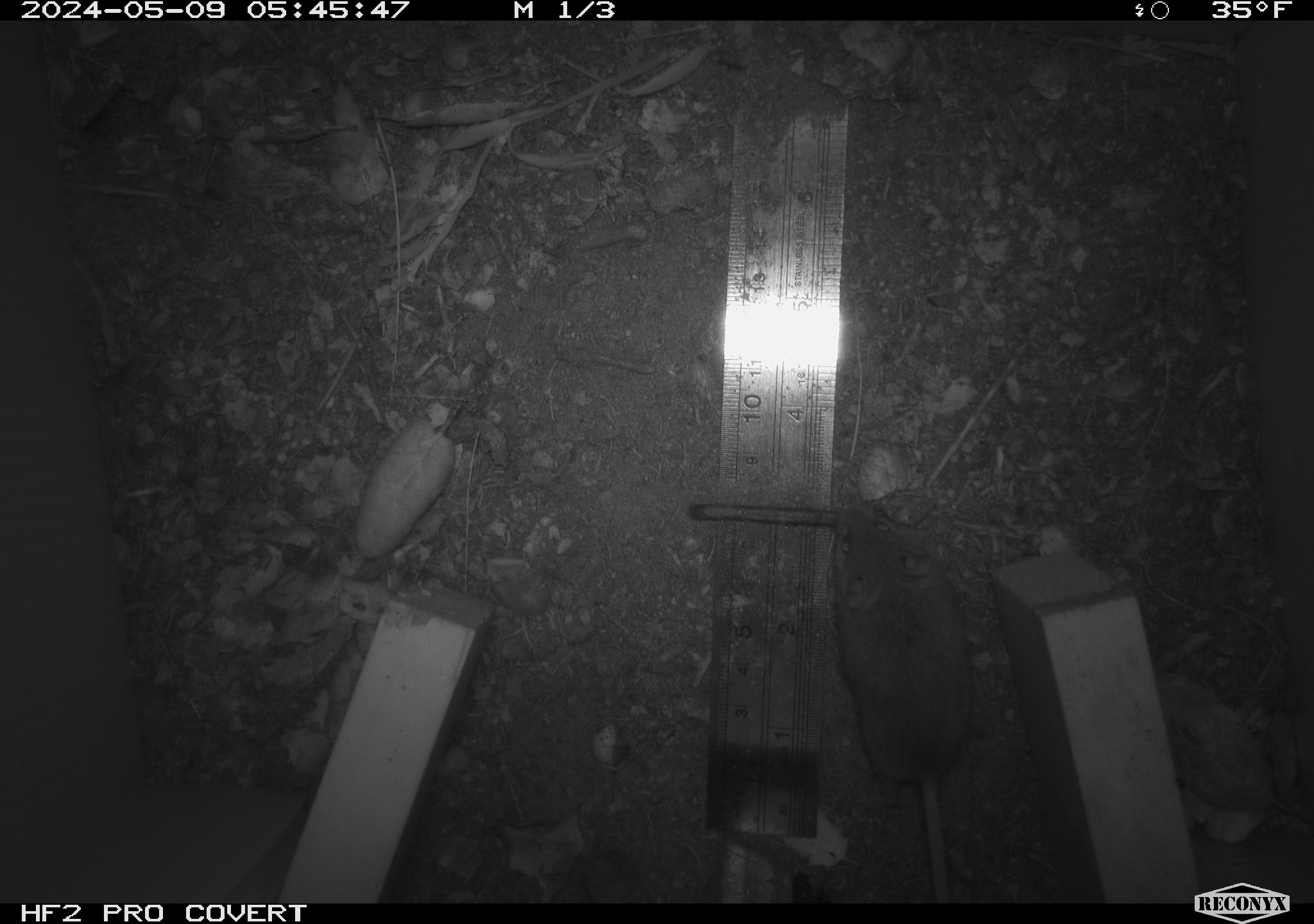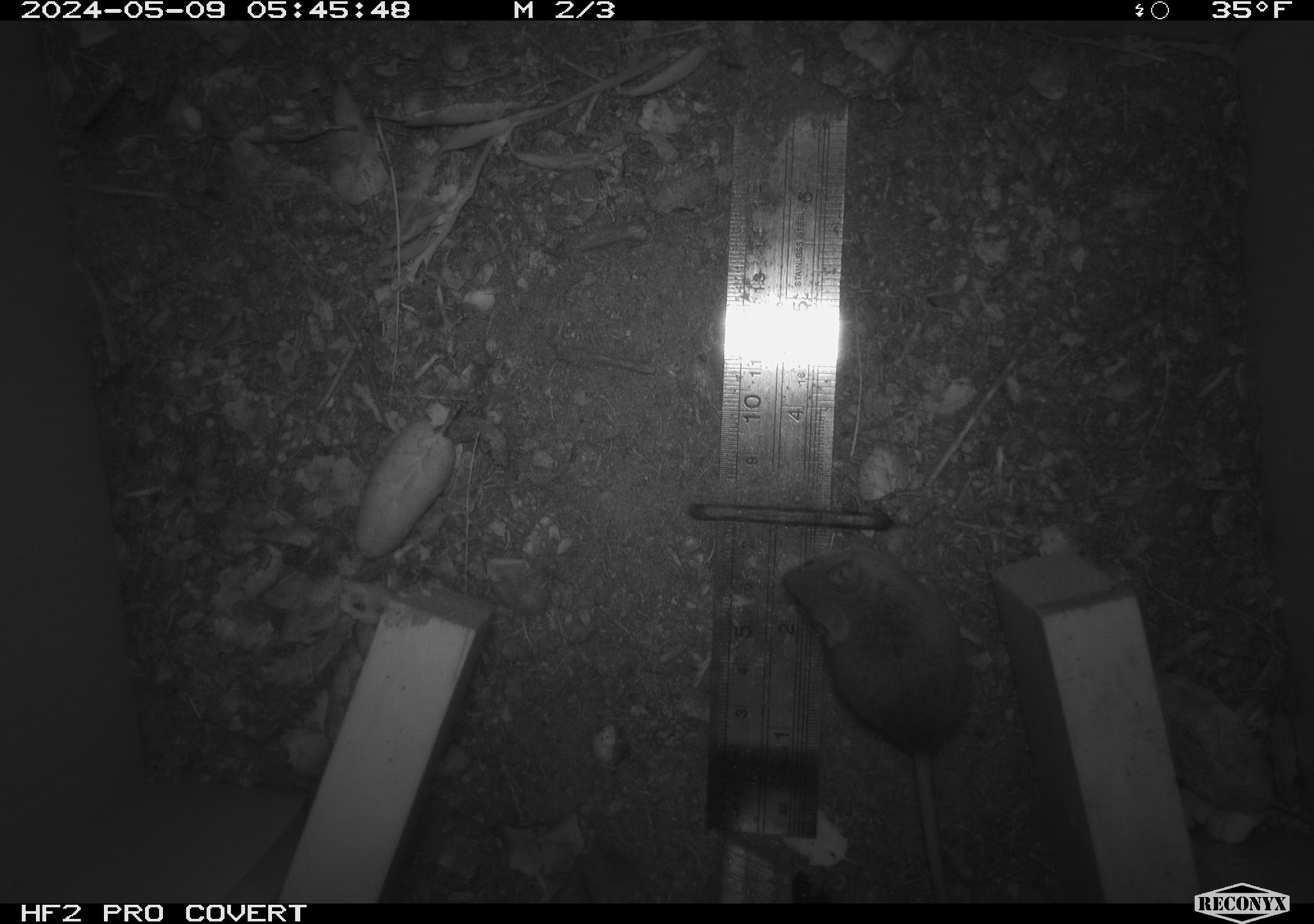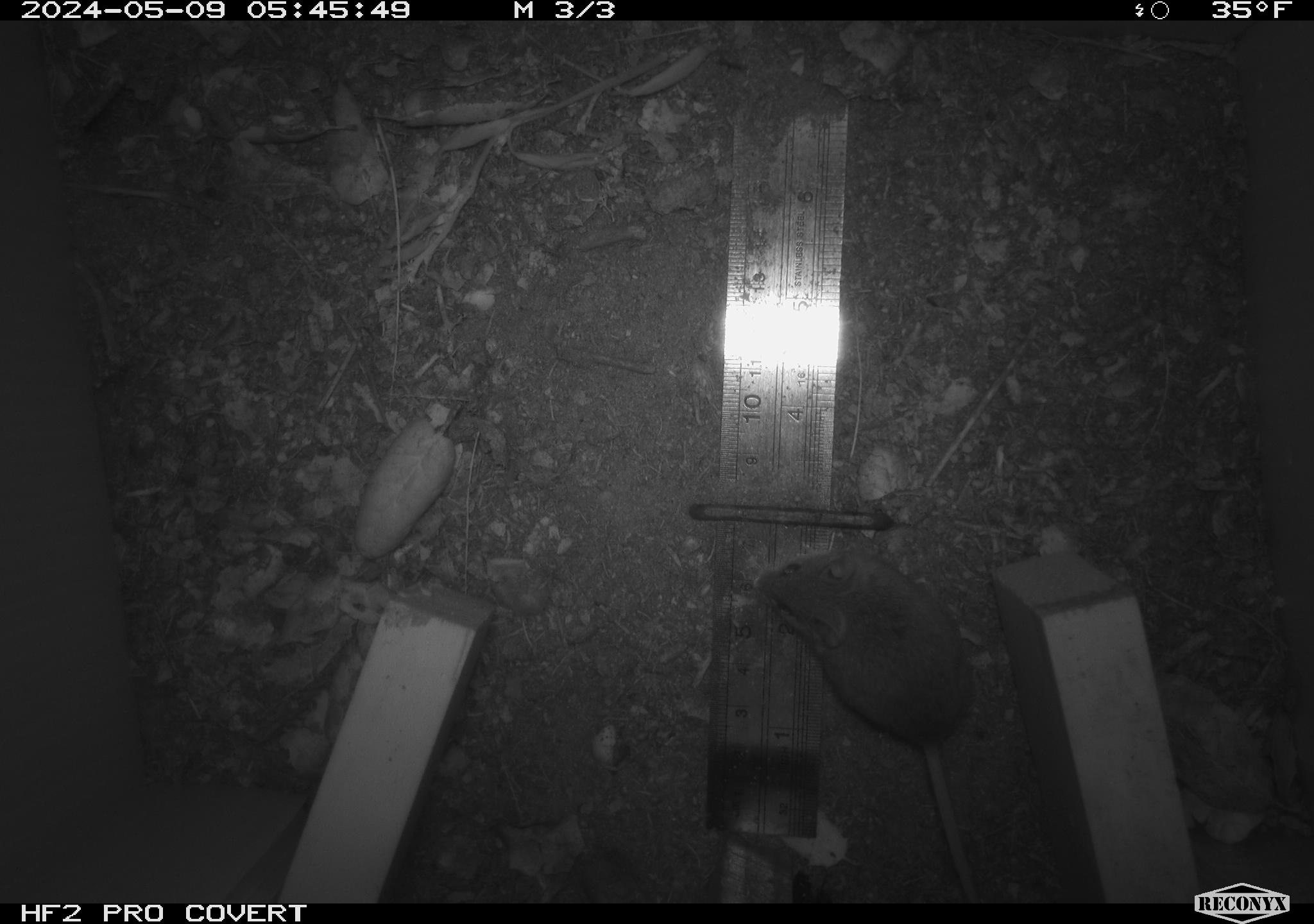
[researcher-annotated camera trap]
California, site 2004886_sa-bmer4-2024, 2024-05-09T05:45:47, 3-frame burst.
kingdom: Animalia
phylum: Chordata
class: Mammalia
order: Rodentia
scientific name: Rodentia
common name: mouse species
Mouse species (Rodentia).